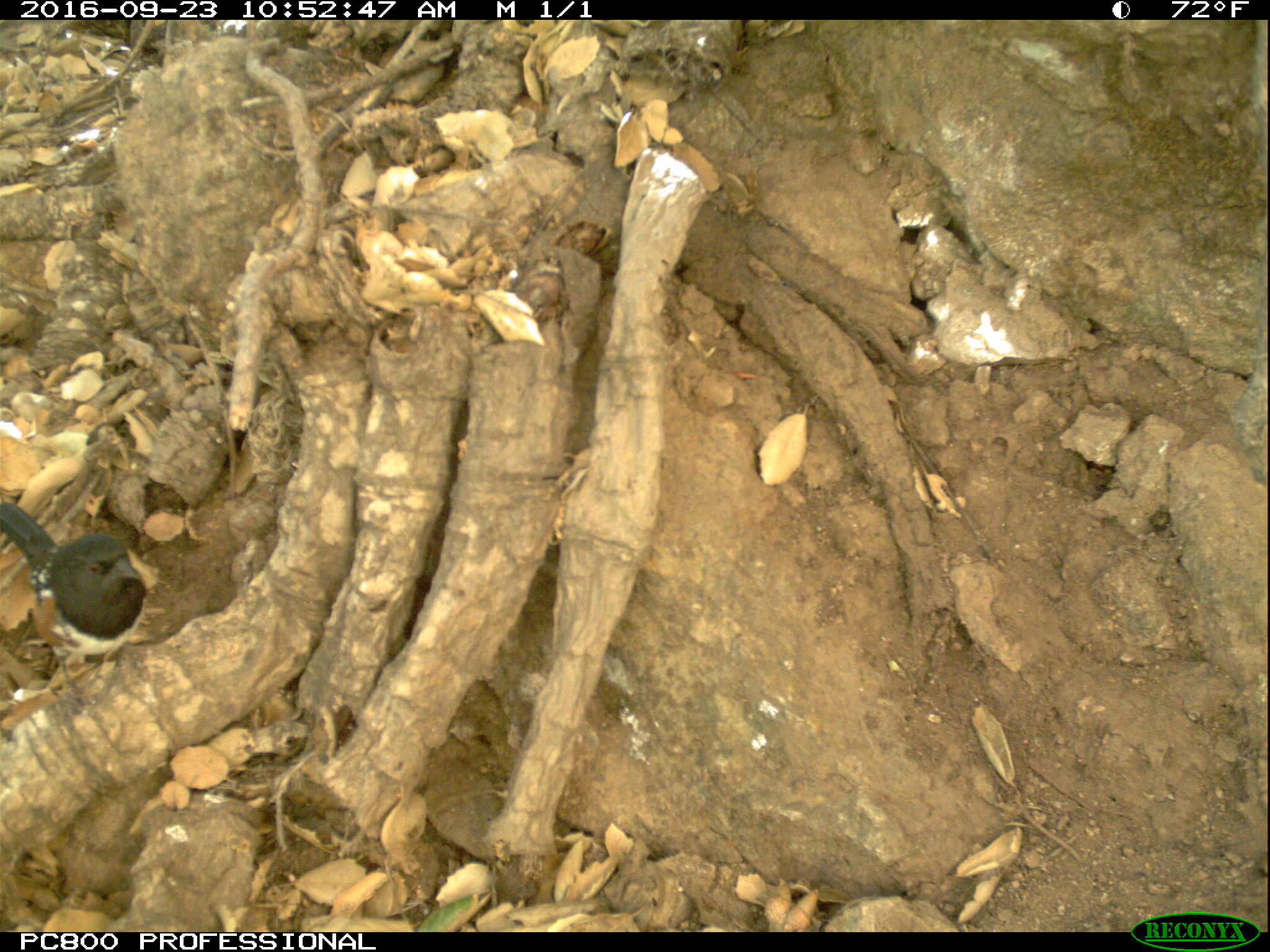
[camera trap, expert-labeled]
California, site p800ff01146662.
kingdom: Animalia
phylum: Chordata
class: Aves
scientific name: Aves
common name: bird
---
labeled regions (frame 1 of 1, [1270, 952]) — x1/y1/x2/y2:
bird: 0/498/147/710